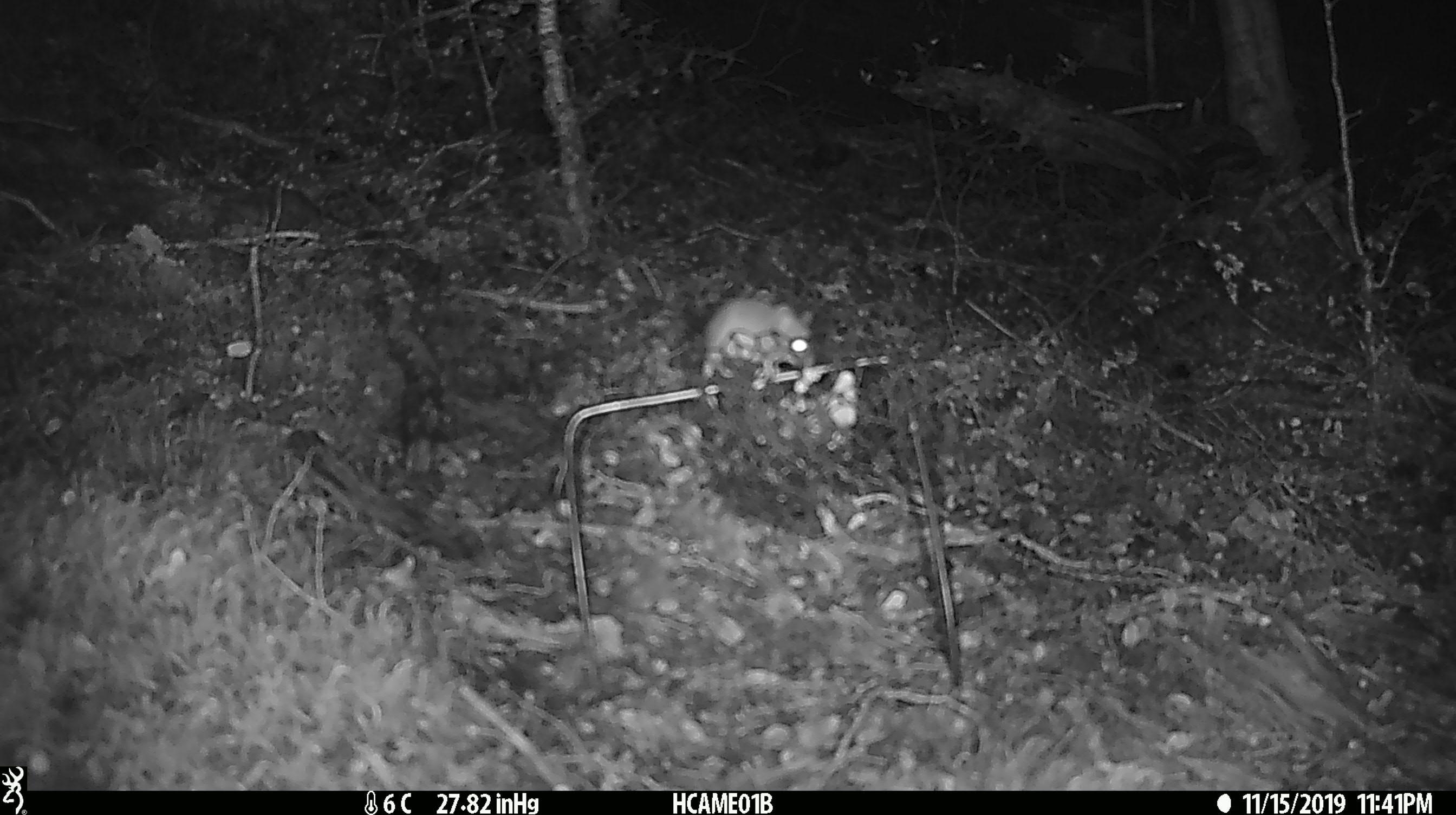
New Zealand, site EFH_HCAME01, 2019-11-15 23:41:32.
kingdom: Animalia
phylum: Chordata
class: Mammalia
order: Rodentia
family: Muridae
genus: Mus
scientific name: Mus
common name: mouse